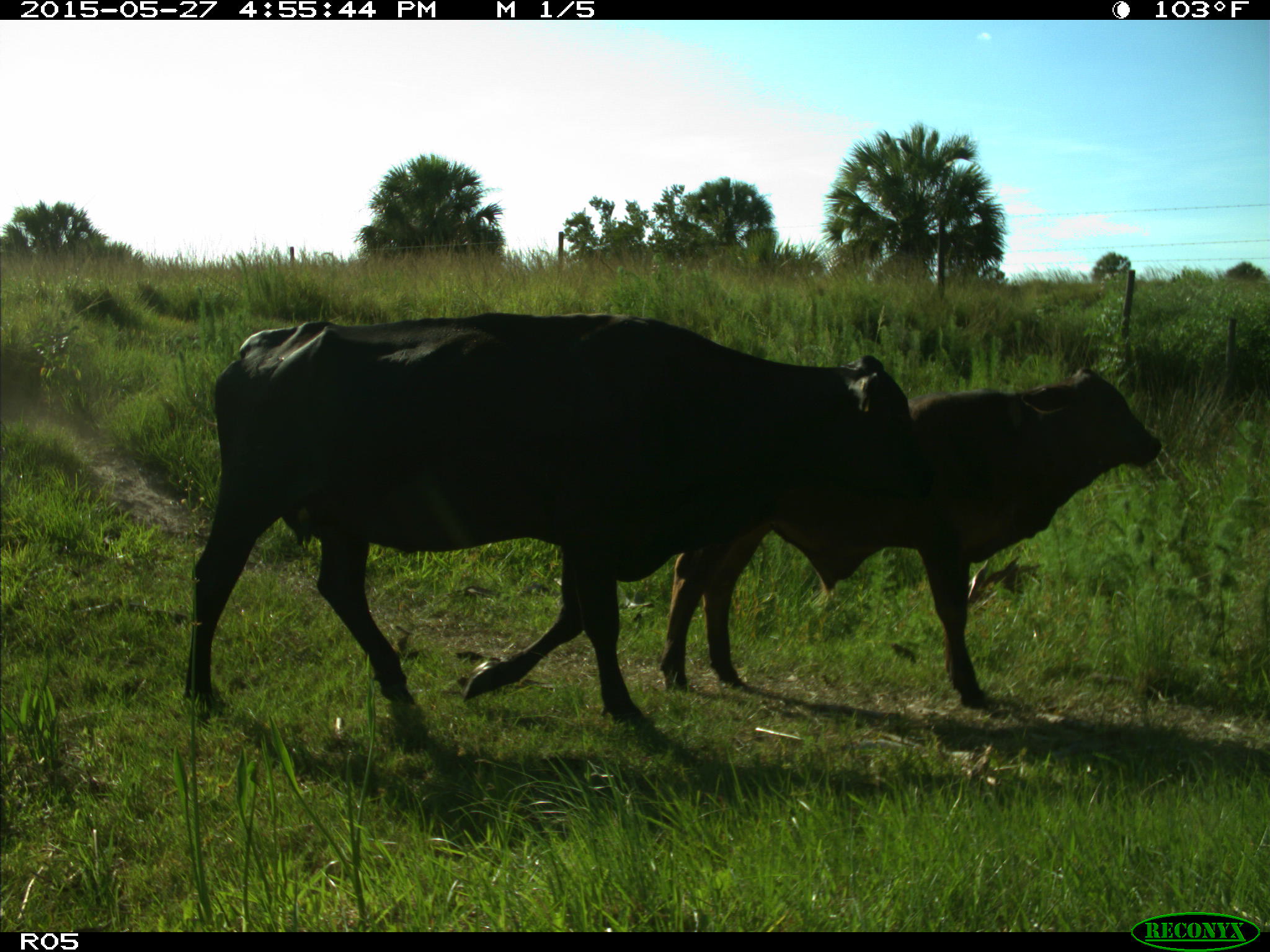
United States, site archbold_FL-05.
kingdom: Animalia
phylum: Chordata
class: Mammalia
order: Artiodactyla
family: Bovidae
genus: Bos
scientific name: Bos taurus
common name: domestic cow